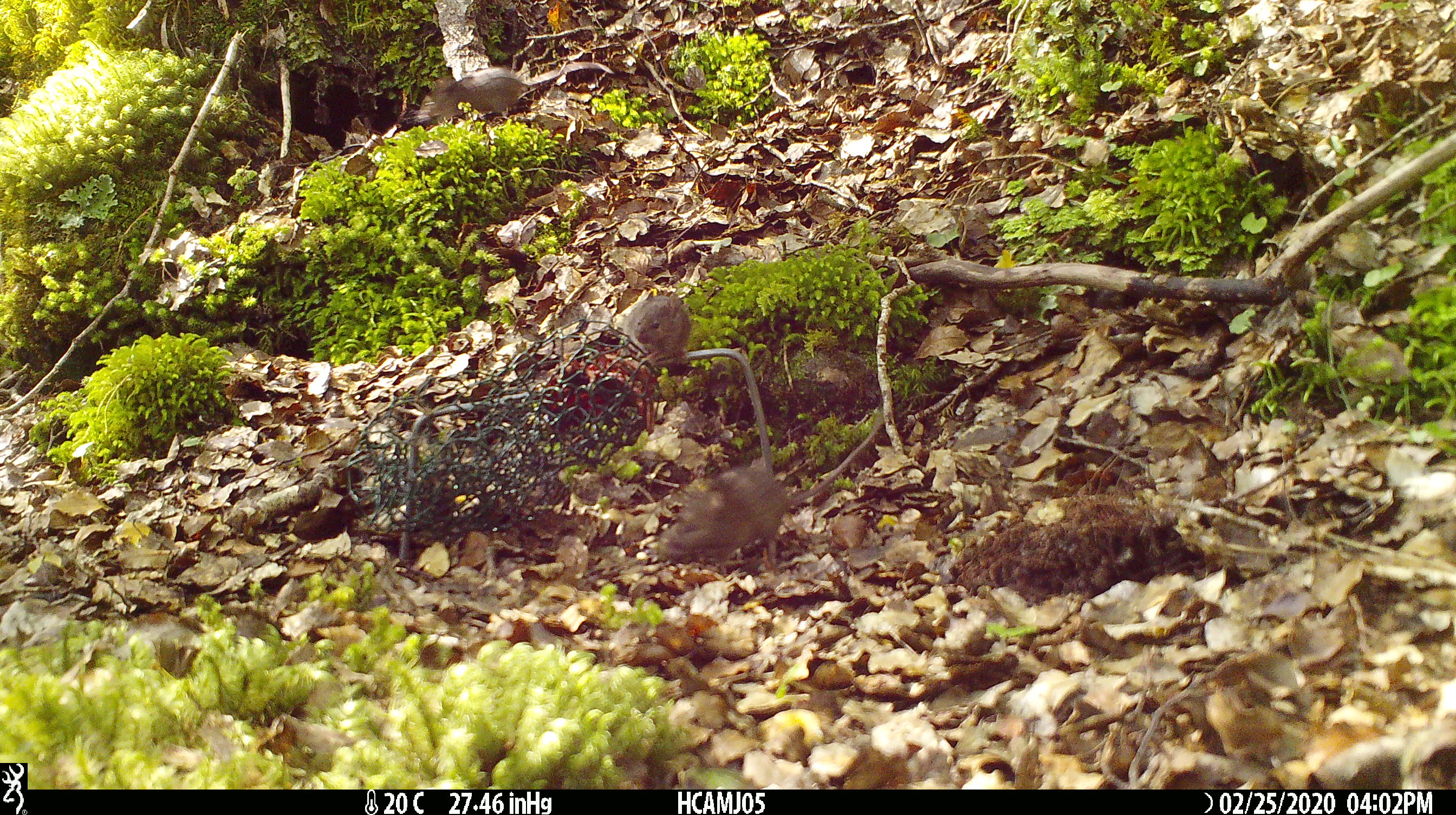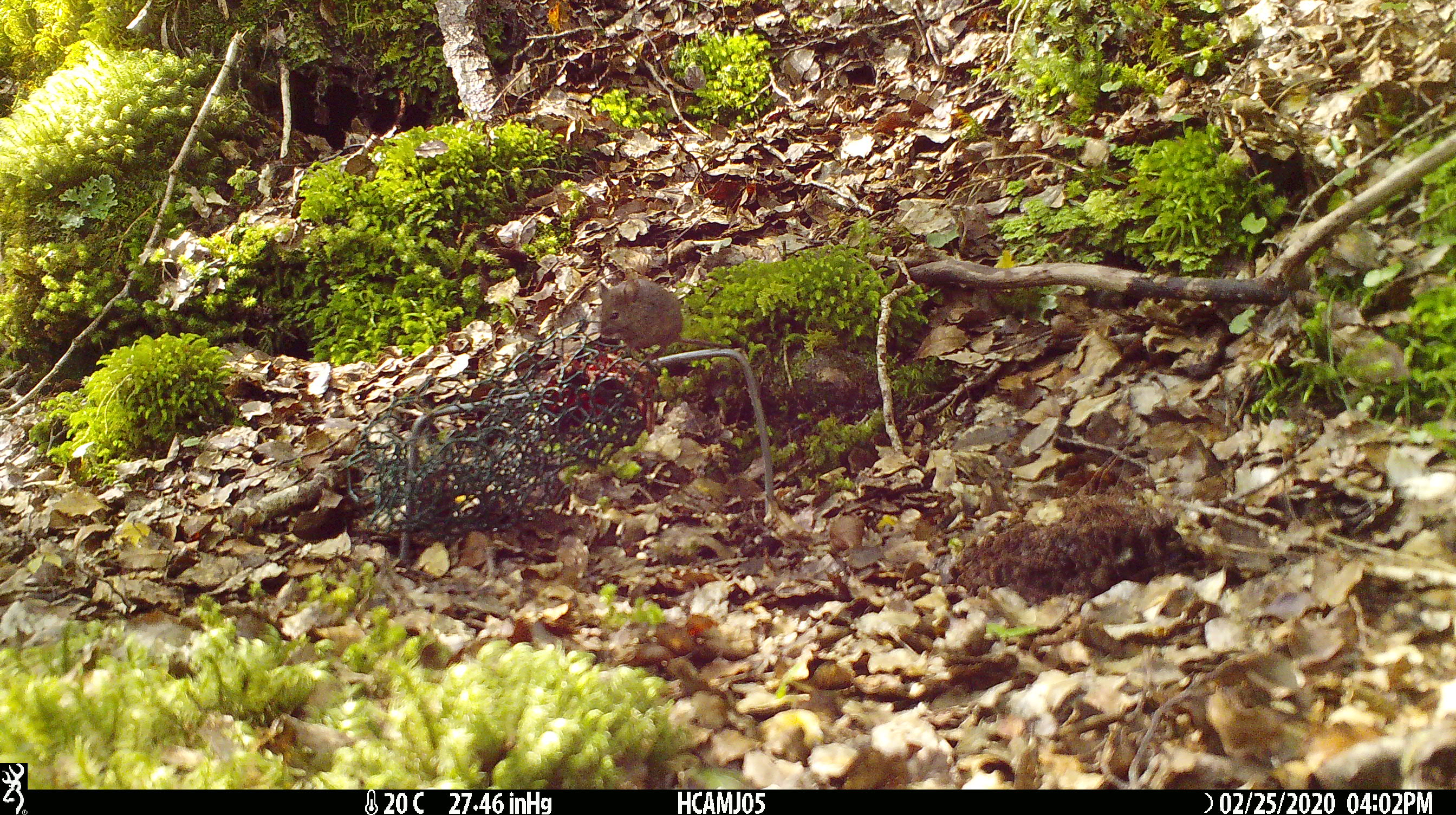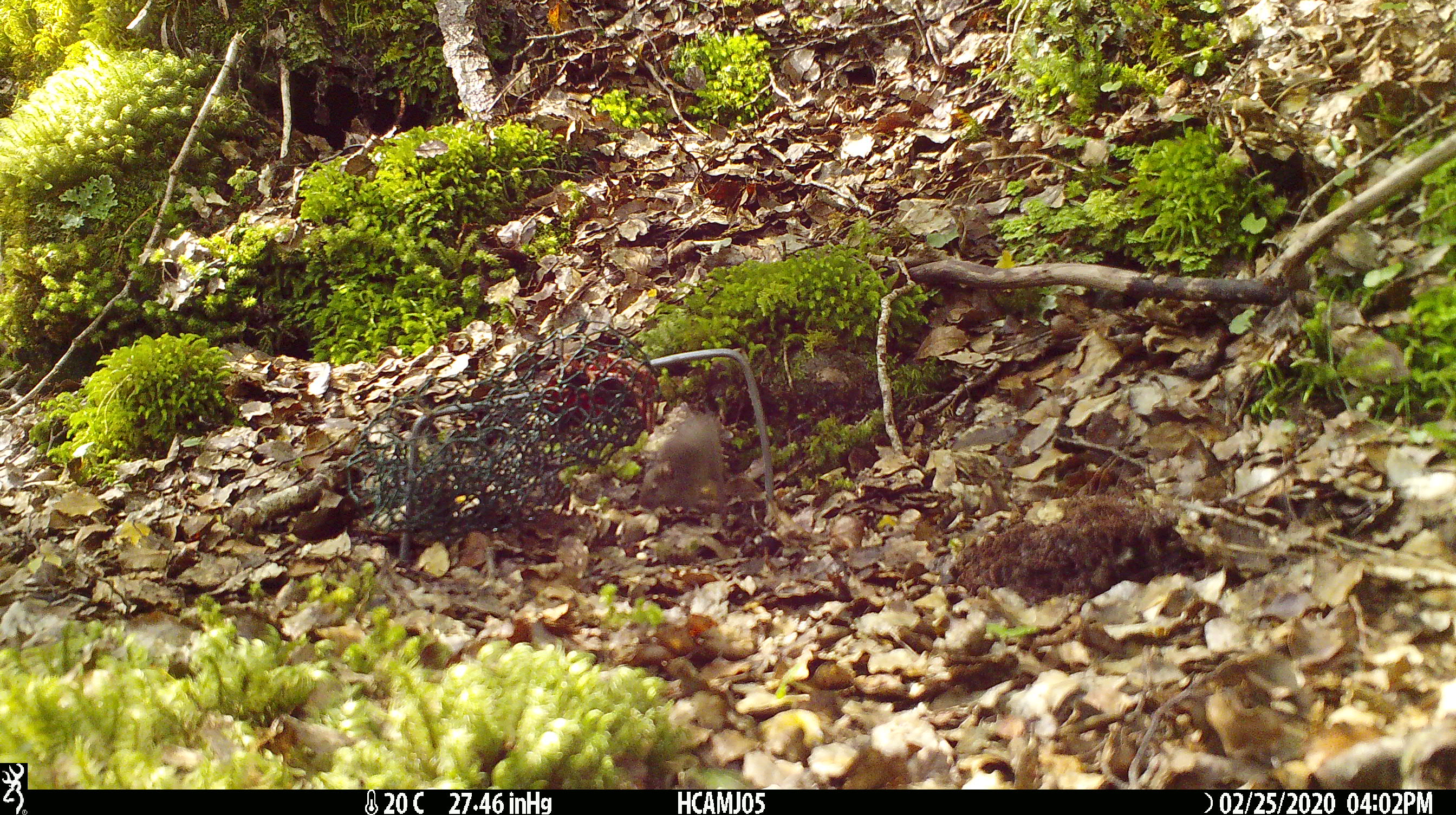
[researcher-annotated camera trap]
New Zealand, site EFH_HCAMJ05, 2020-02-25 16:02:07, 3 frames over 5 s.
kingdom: Animalia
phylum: Chordata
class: Mammalia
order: Rodentia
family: Muridae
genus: Mus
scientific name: Mus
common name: mouse